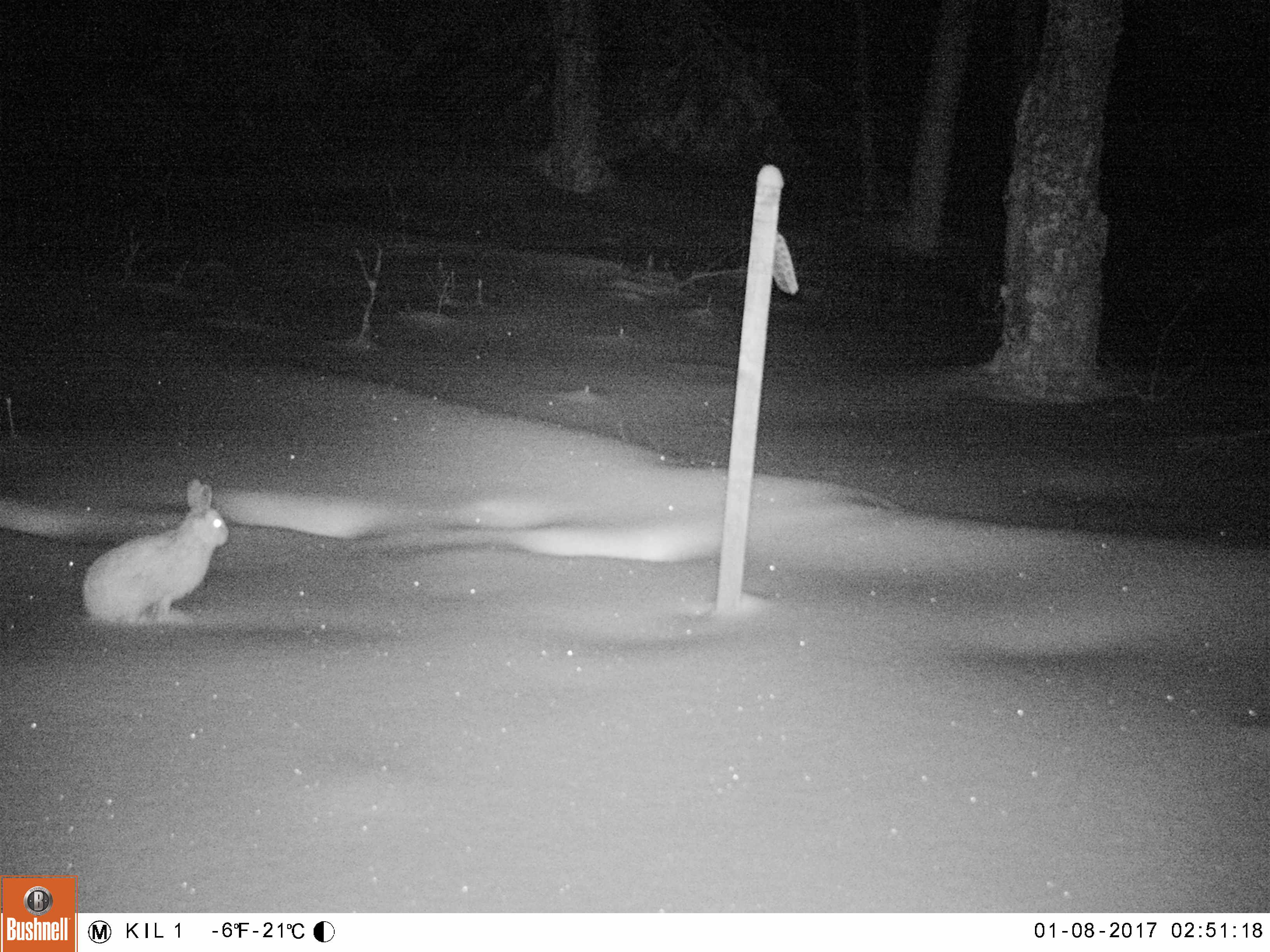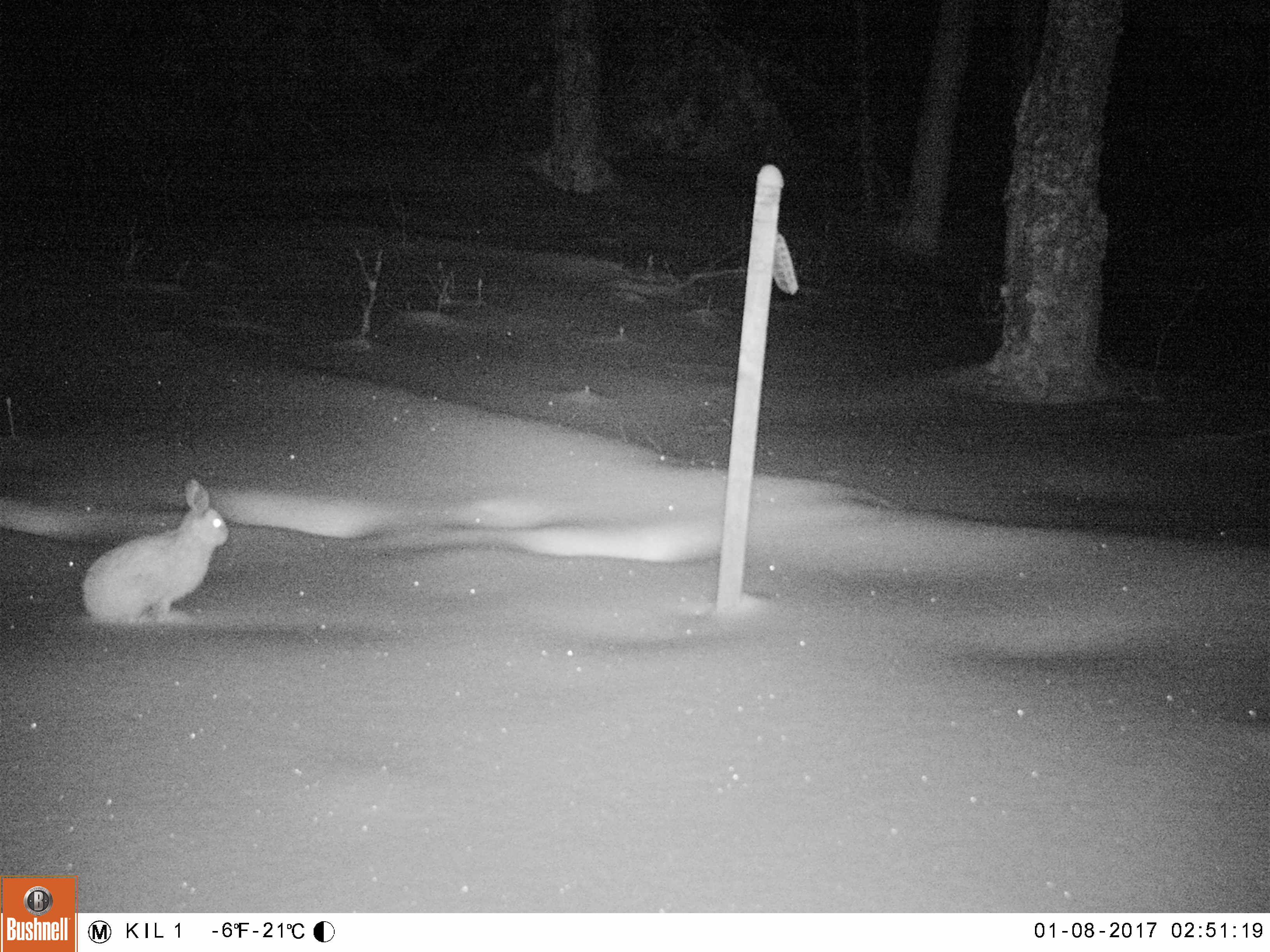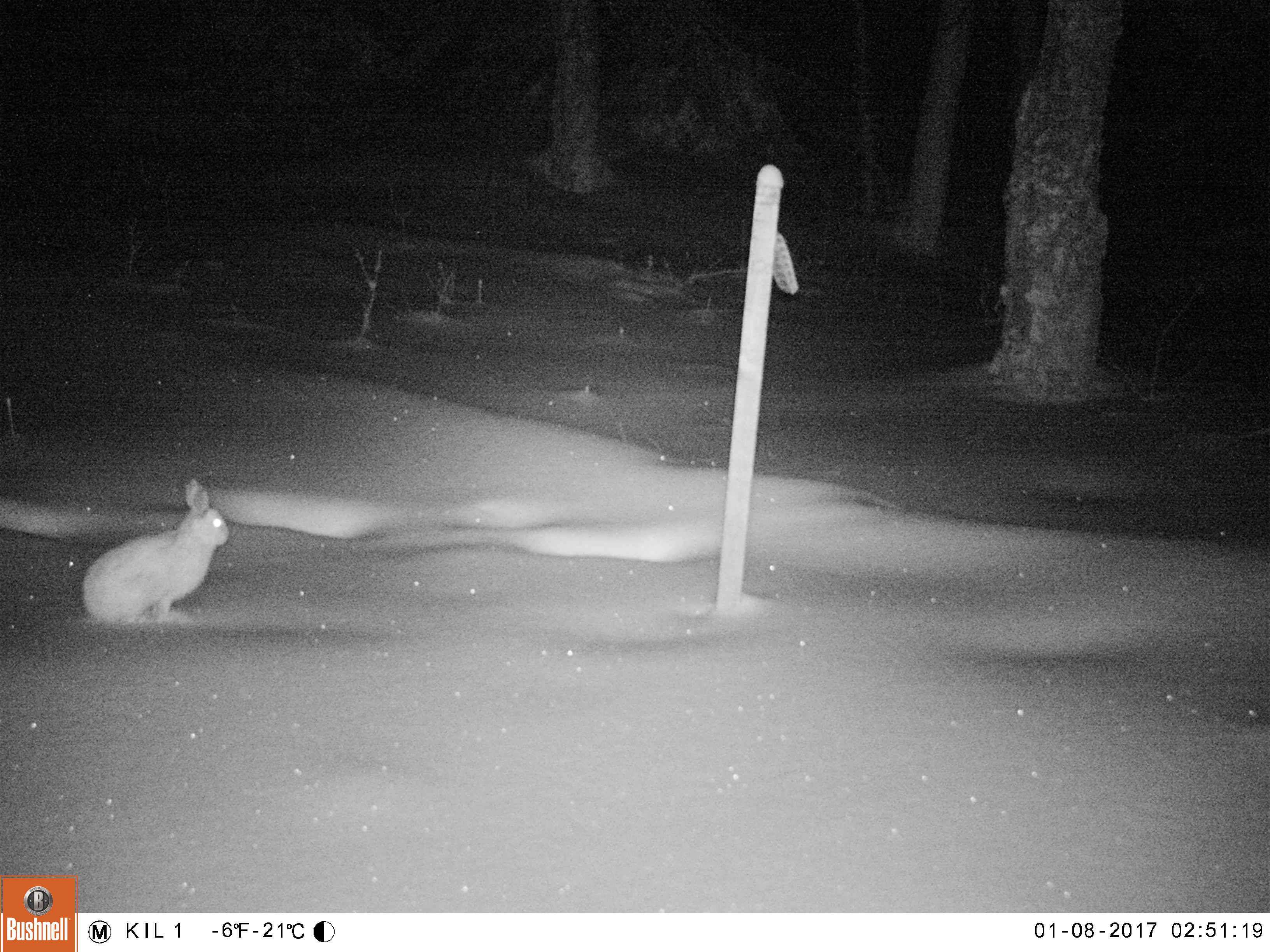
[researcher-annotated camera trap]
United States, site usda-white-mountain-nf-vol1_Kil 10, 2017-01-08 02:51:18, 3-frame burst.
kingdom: Animalia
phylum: Chordata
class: Mammalia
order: Lagomorpha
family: Leporidae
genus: Lepus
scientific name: Lepus americanus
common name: snowshoe hare